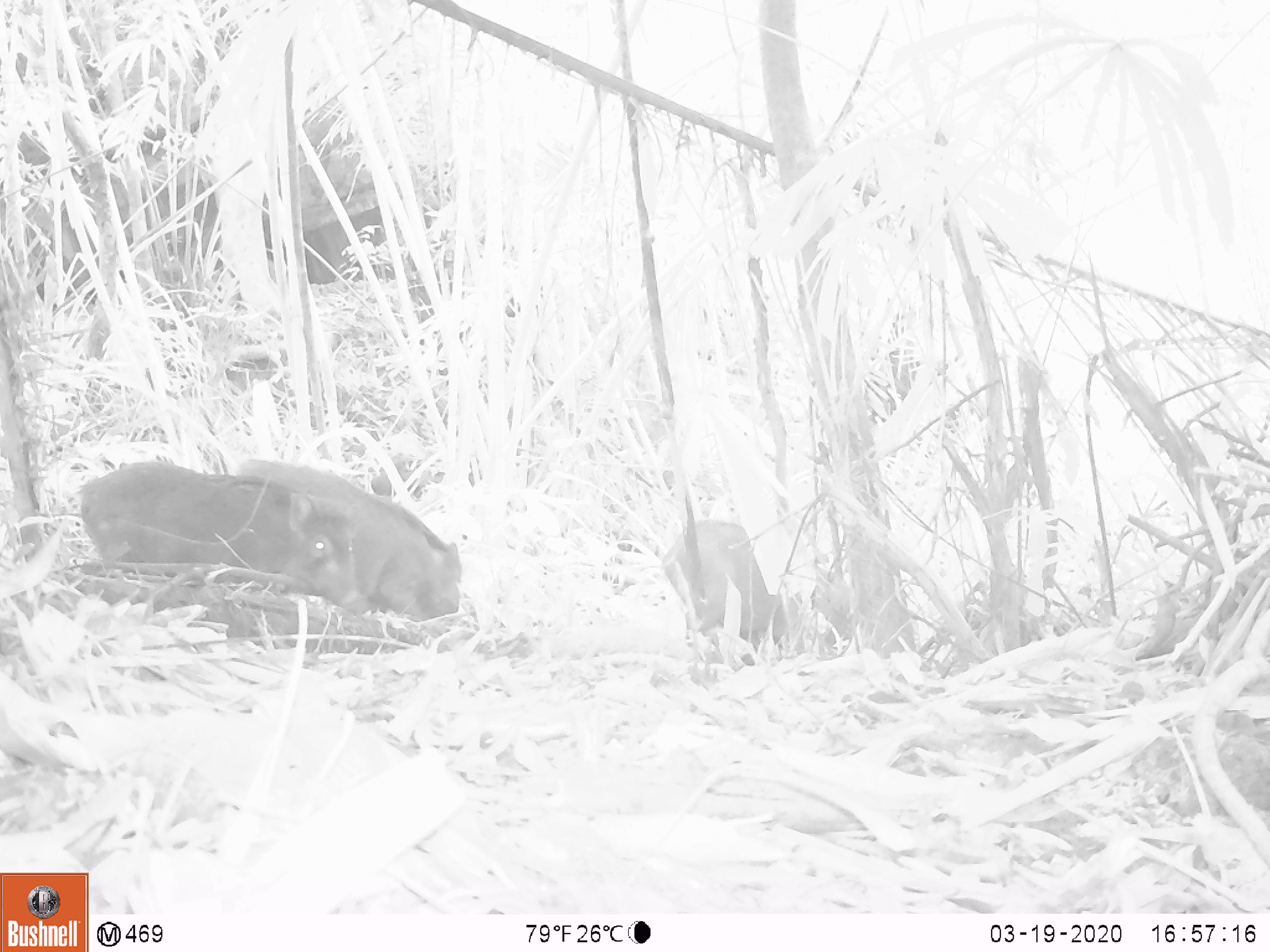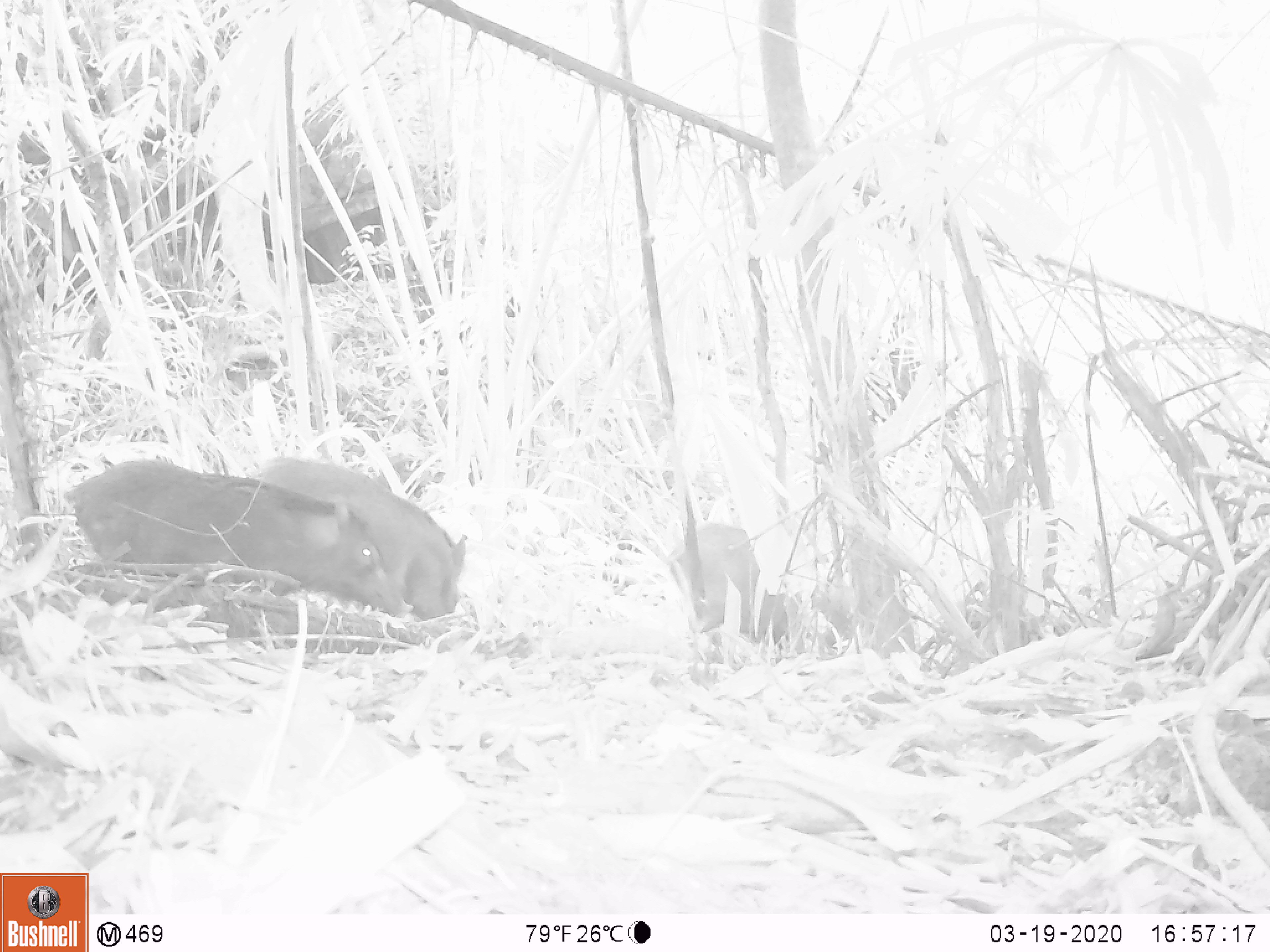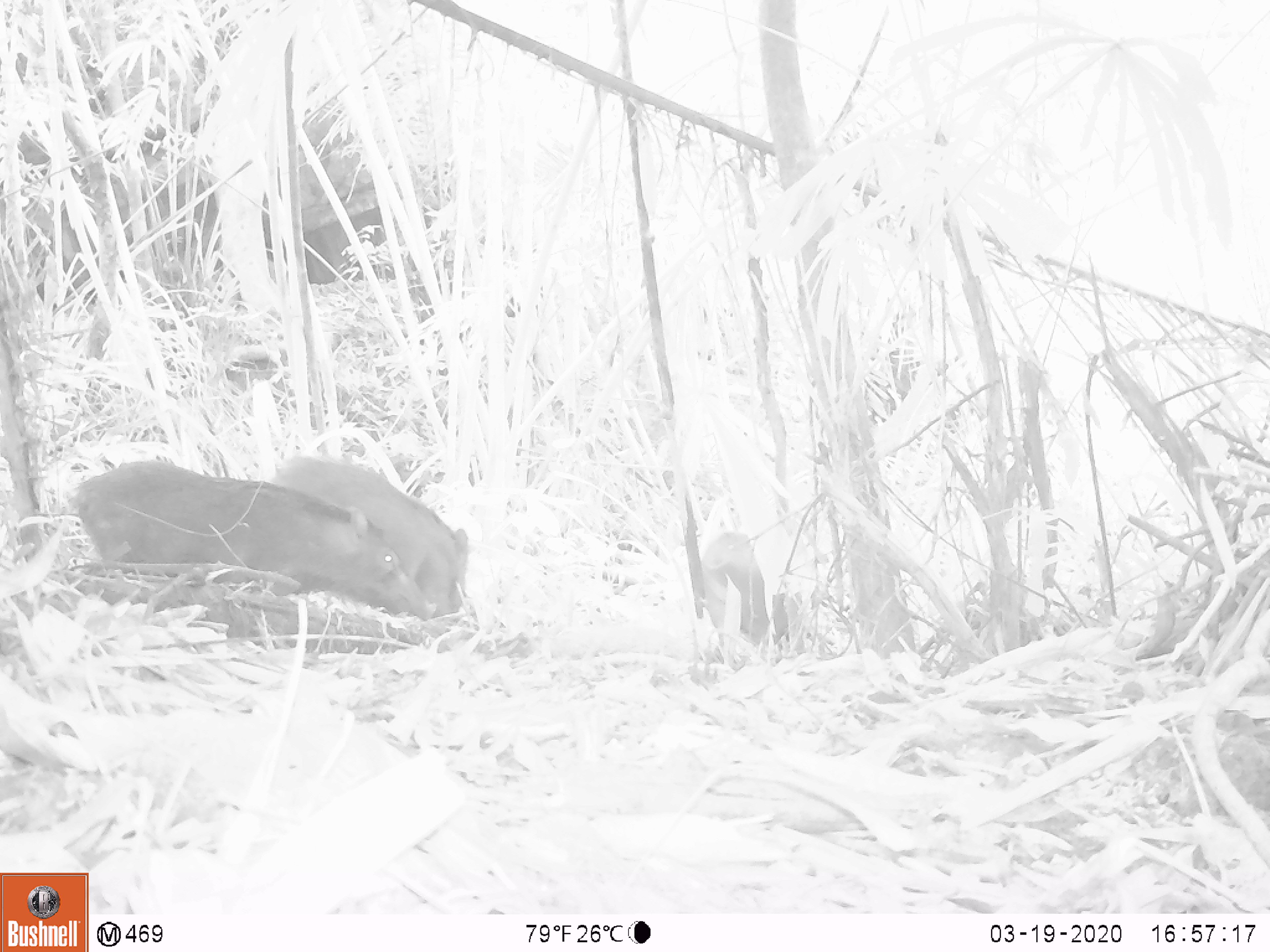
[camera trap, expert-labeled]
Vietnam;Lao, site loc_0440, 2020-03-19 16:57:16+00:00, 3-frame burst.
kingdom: Animalia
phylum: Chordata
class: Mammalia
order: Artiodactyla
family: Suidae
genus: Sus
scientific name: Sus scrofa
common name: eurasian wild pig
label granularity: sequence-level